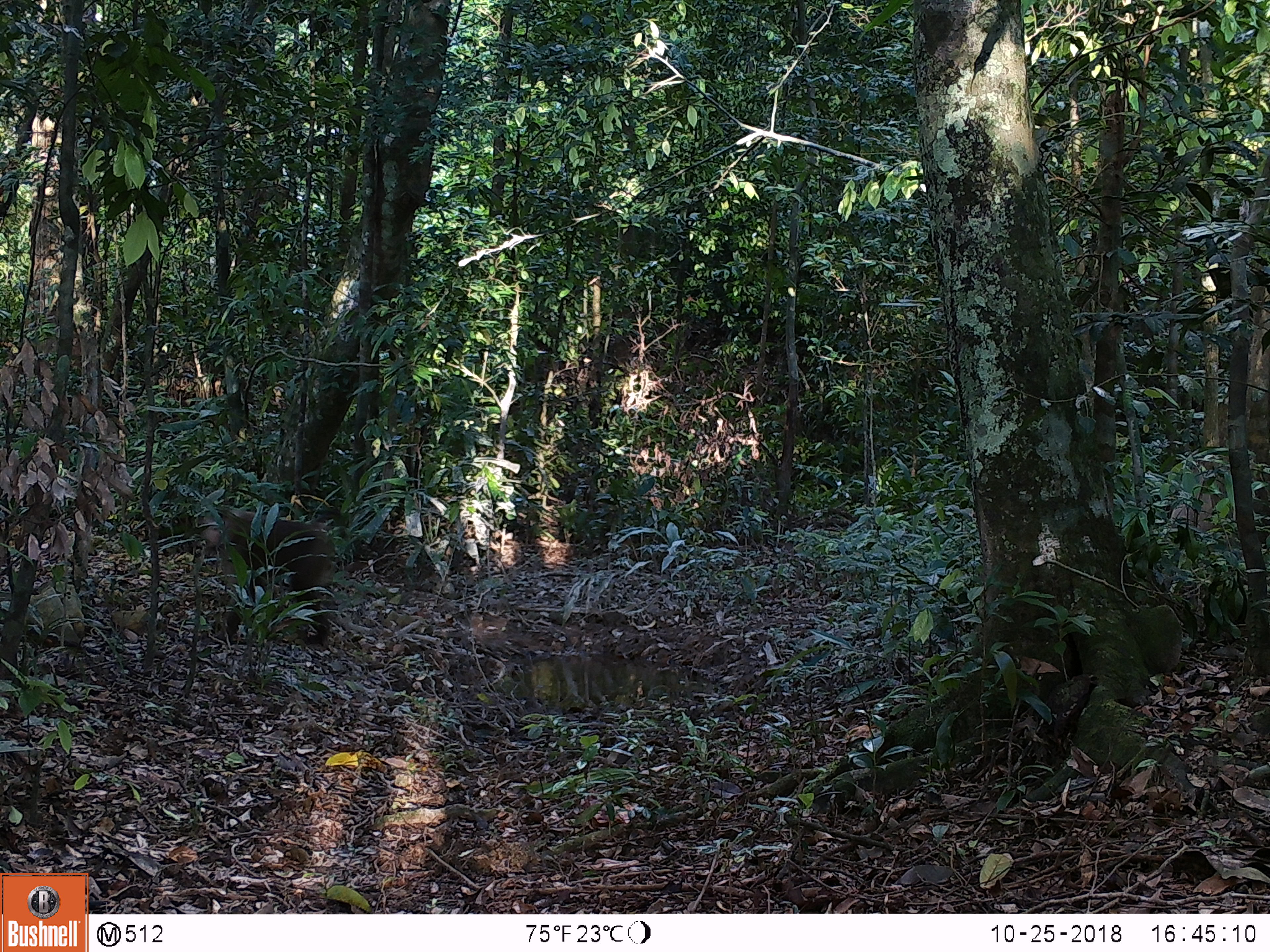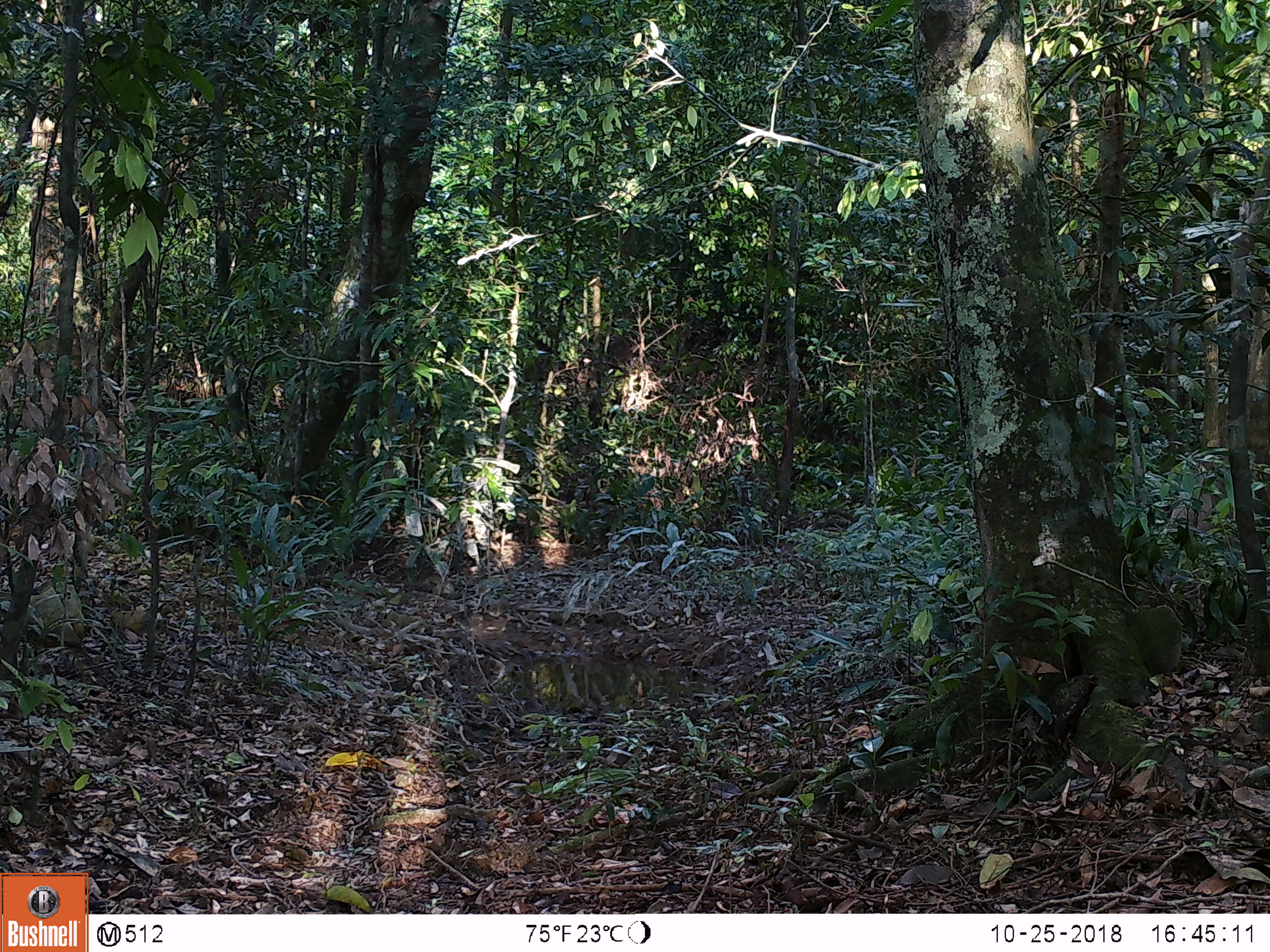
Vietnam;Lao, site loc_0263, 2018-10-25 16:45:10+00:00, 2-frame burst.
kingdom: Animalia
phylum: Chordata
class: Mammalia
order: Primates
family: Cercopithecidae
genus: Macaca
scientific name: Macaca nemestrina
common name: pig-tailed macaque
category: pig tailed macaque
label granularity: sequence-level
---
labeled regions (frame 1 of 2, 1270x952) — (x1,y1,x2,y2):
pig tailed macaque: (195,505,335,644)